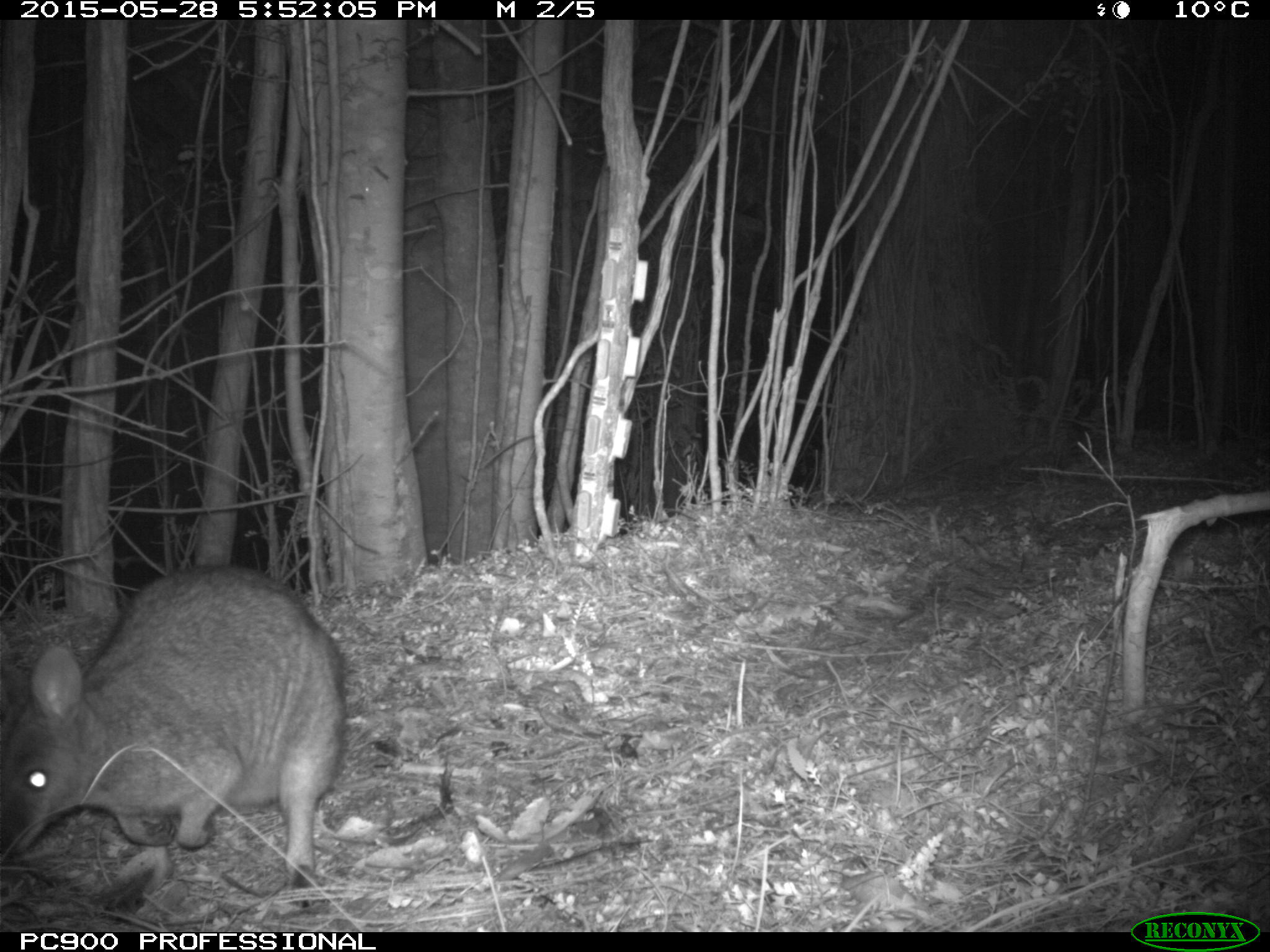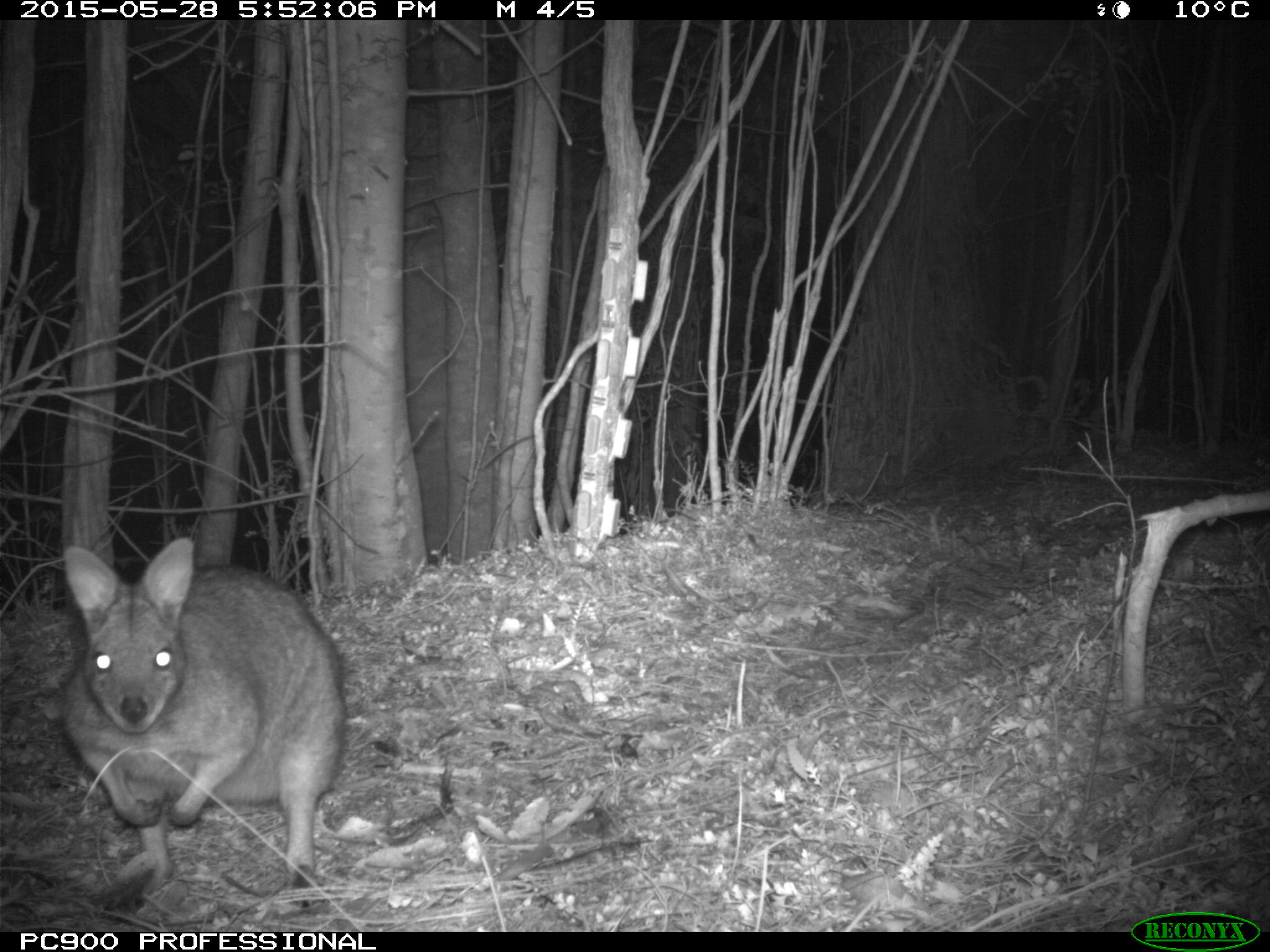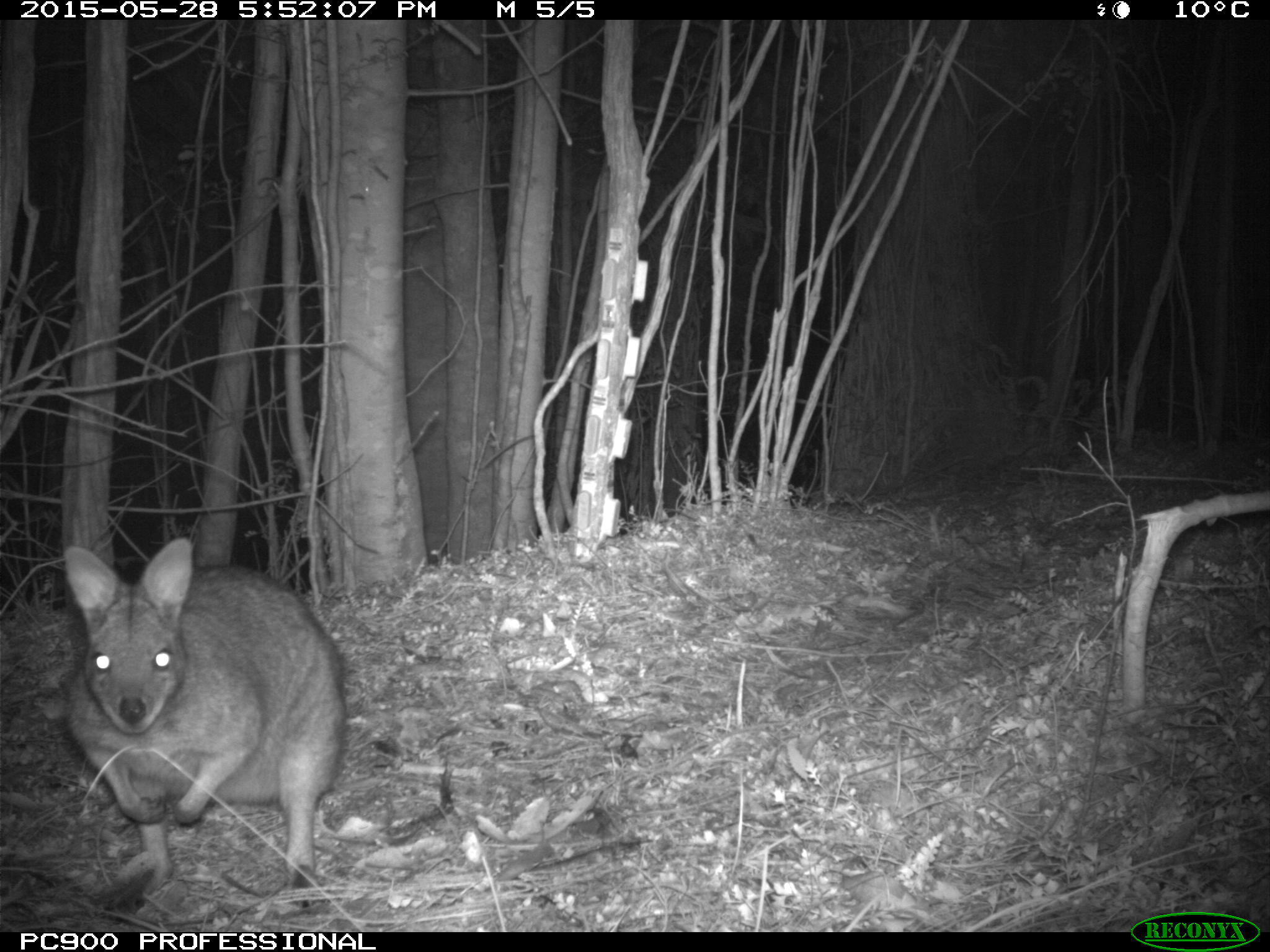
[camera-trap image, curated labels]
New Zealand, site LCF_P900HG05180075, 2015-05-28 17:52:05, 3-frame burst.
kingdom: Animalia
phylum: Chordata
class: Mammalia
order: Diprotodontia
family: Macropodidae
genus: Notamacropus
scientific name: Notamacropus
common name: wallaby